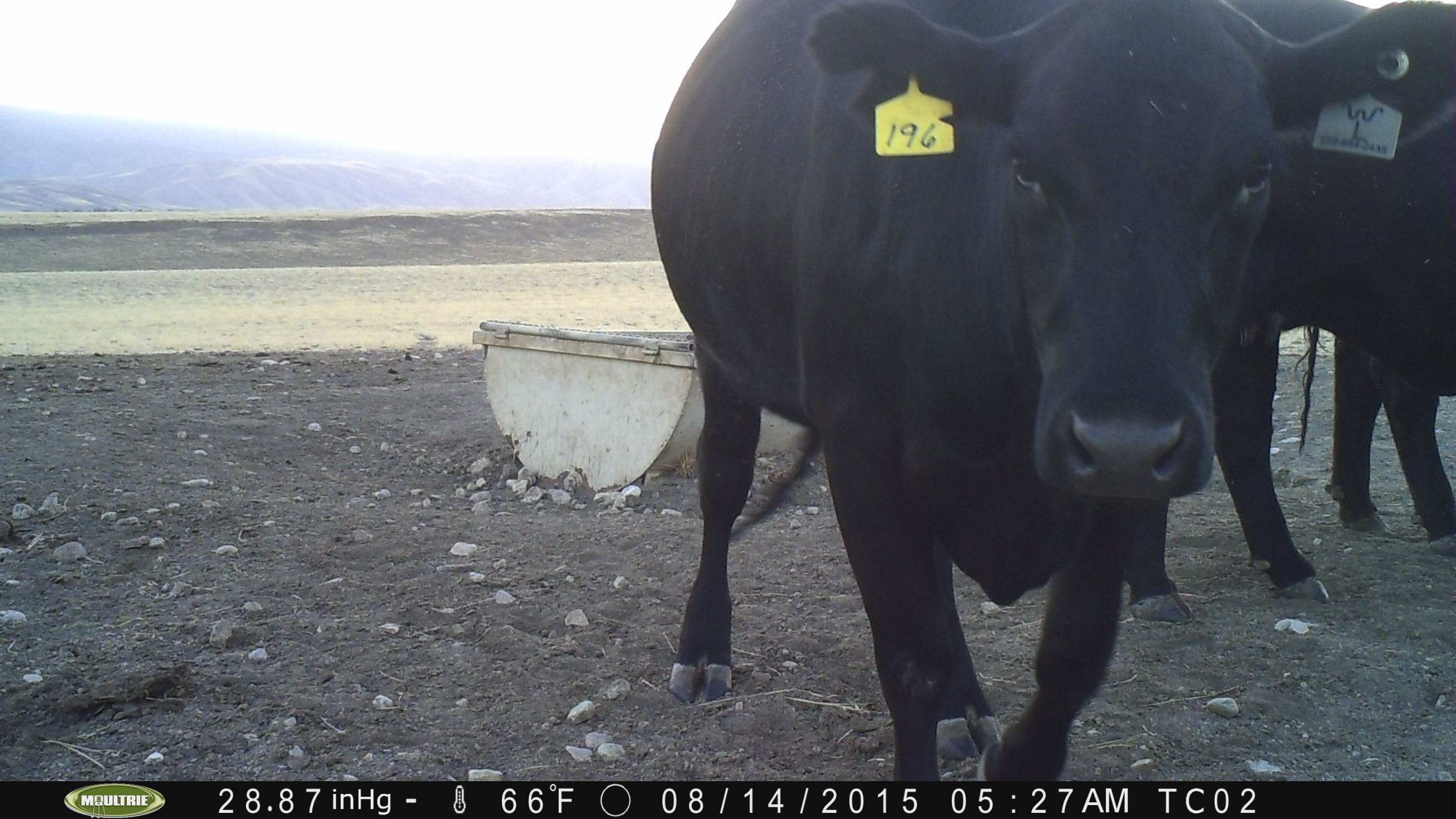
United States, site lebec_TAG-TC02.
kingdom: Animalia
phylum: Chordata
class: Mammalia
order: Artiodactyla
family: Bovidae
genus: Bos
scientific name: Bos taurus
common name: domestic cow